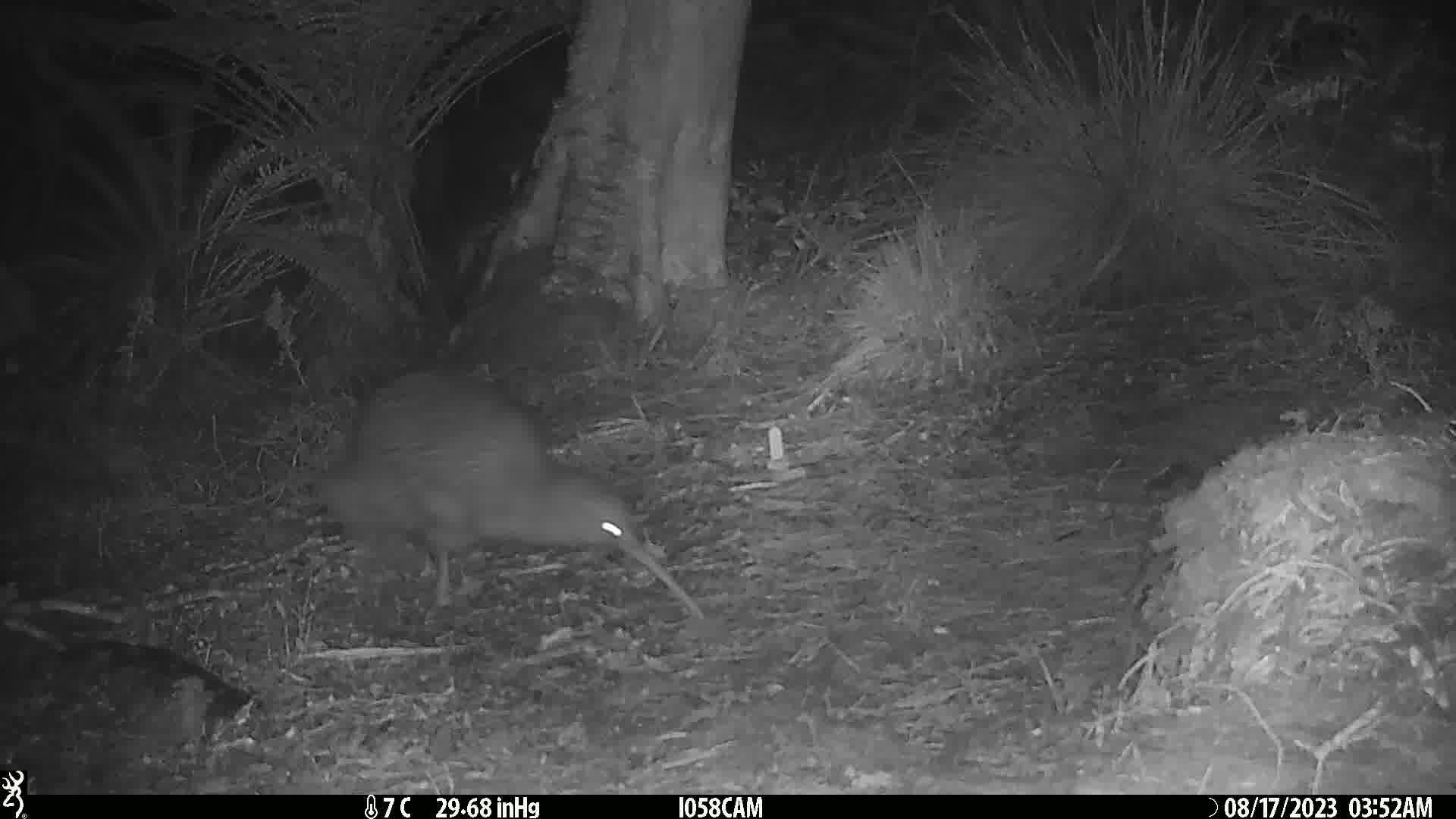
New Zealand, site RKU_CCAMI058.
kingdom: Animalia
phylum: Chordata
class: Aves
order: Apterygiformes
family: Apterygidae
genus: Apteryx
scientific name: Apteryx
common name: kiwi